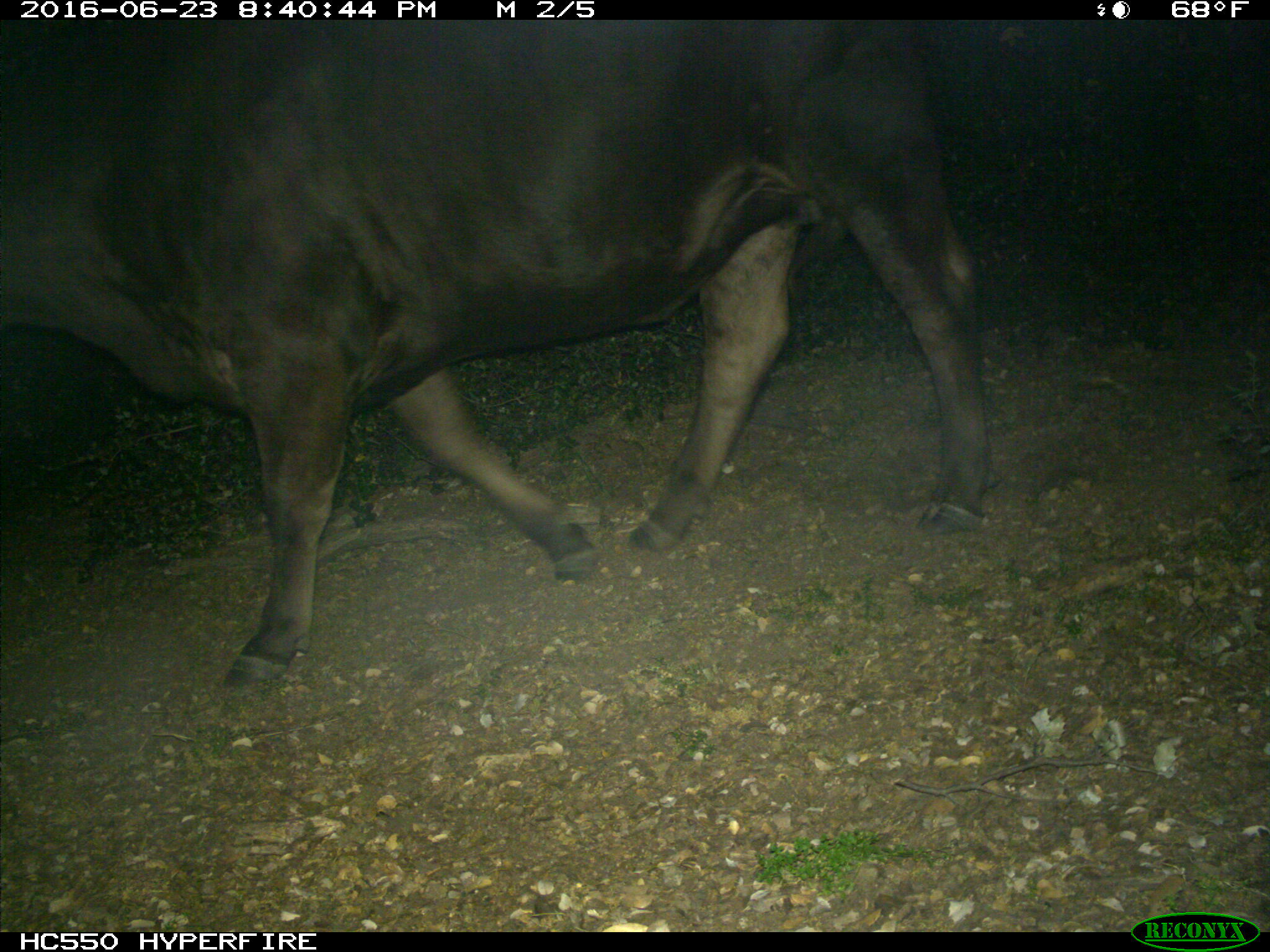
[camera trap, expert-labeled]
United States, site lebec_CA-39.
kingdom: Animalia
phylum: Chordata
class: Mammalia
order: Artiodactyla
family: Bovidae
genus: Bos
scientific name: Bos taurus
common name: domestic cow